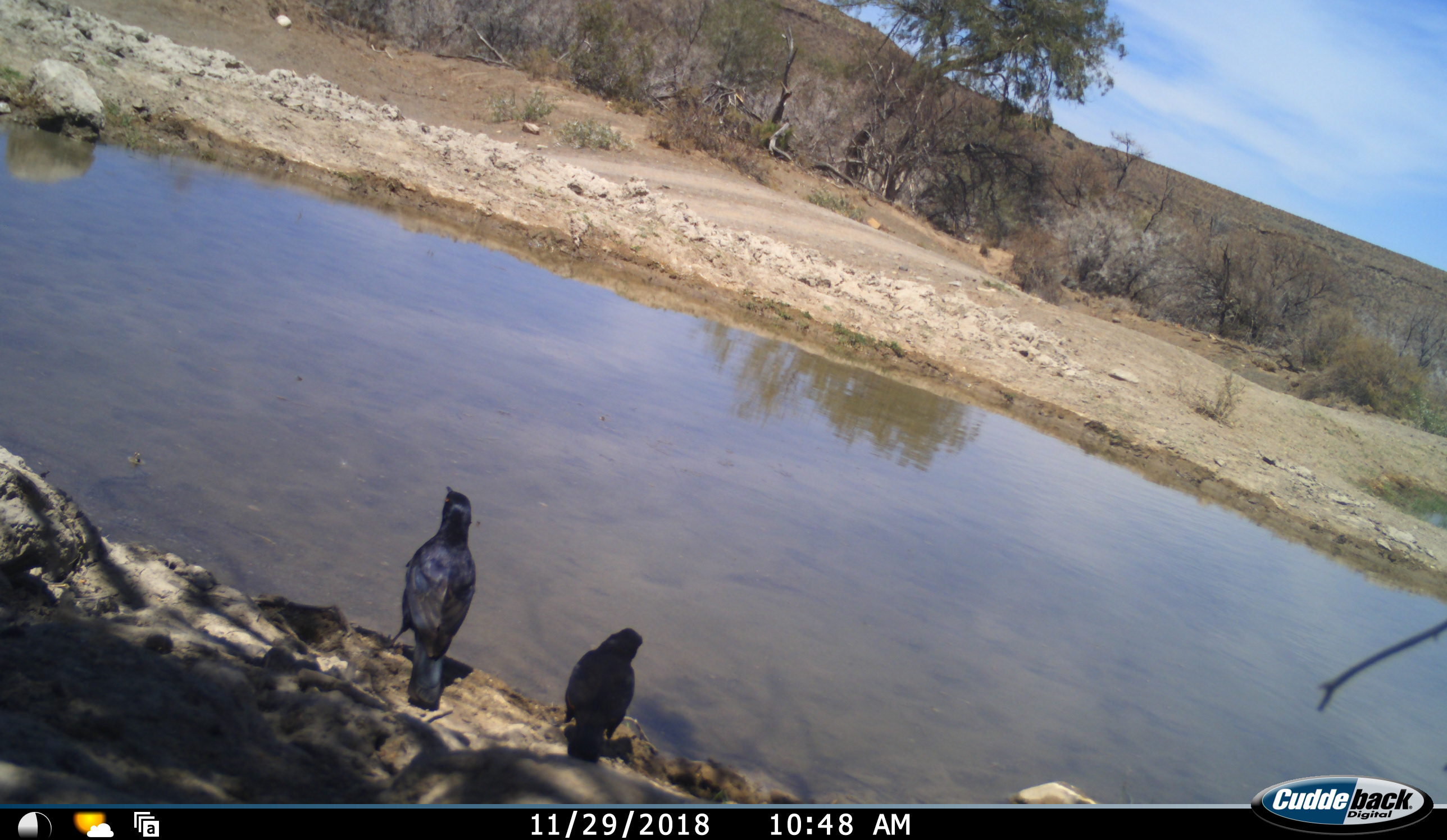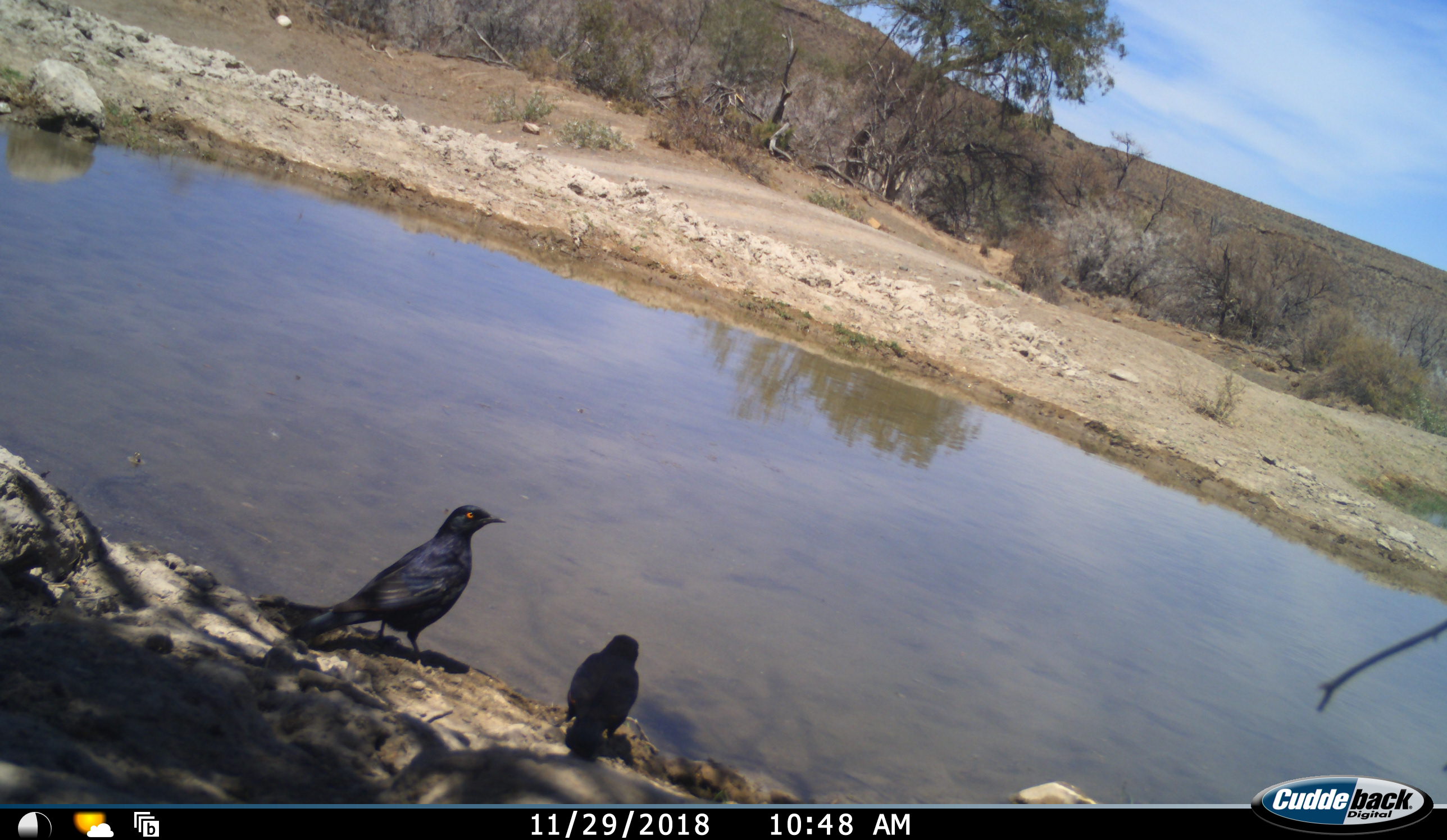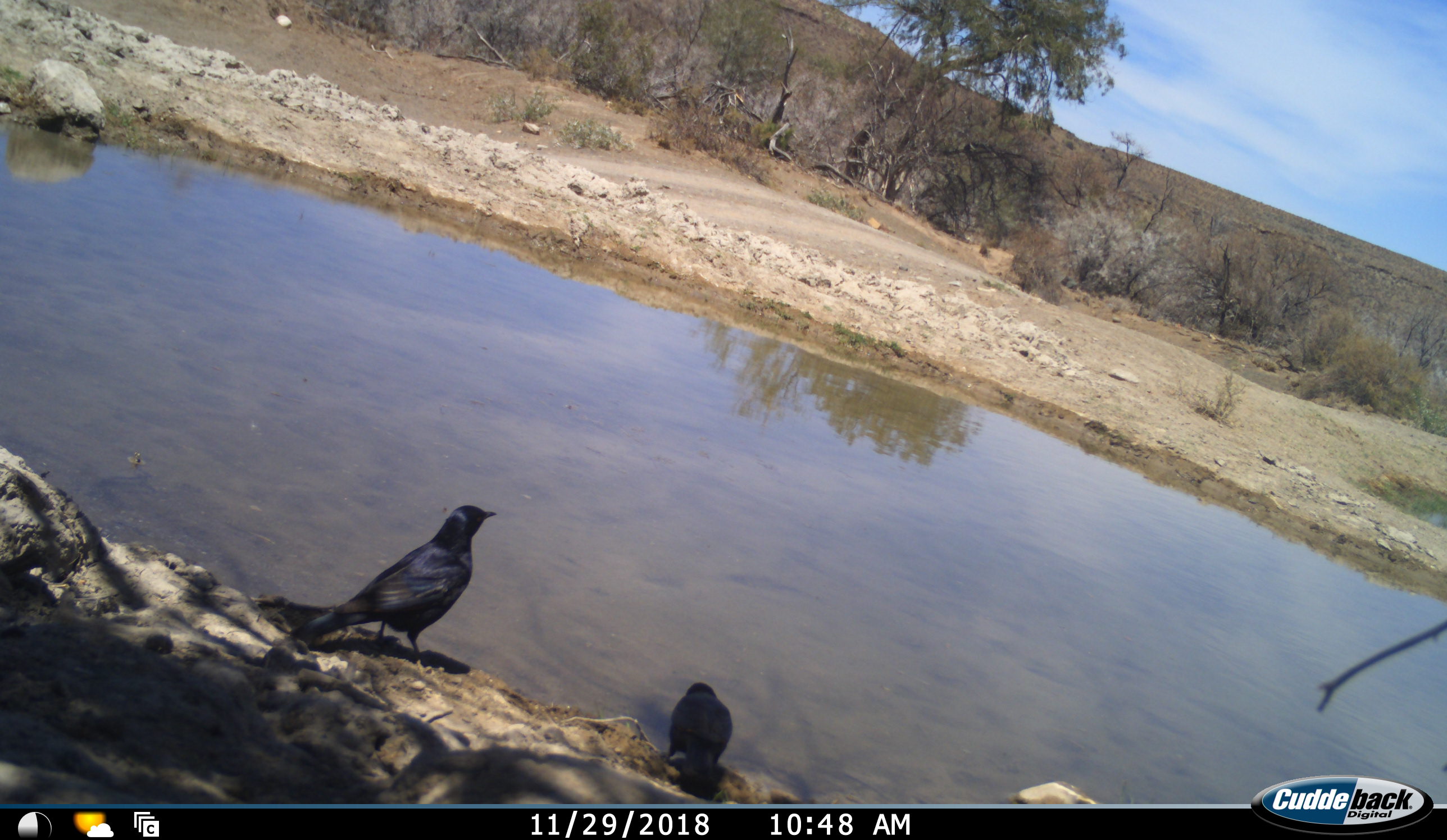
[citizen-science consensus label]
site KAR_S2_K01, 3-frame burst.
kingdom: Animalia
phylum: Chordata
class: Aves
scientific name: Aves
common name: bird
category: birdother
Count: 2.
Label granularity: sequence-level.